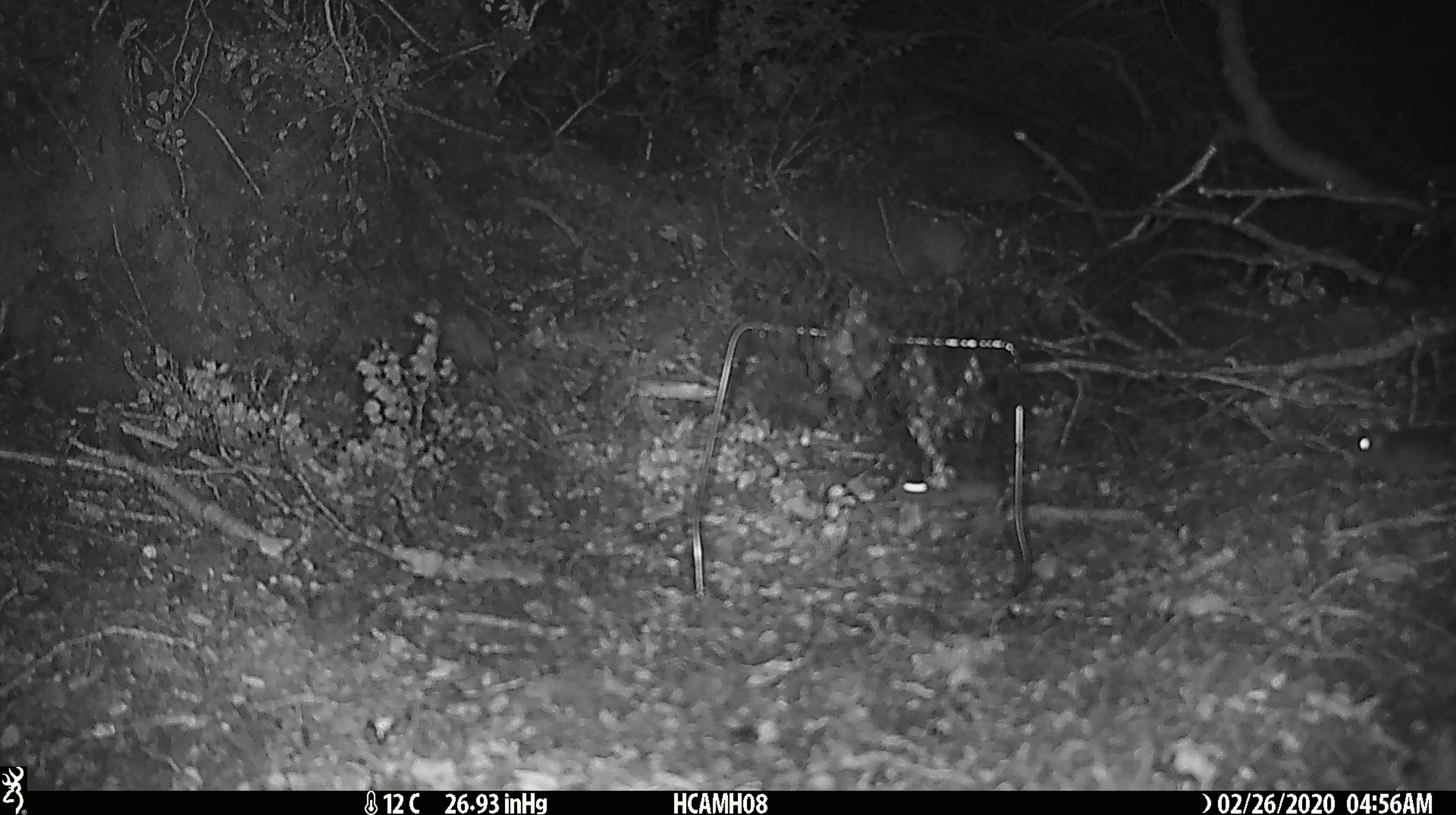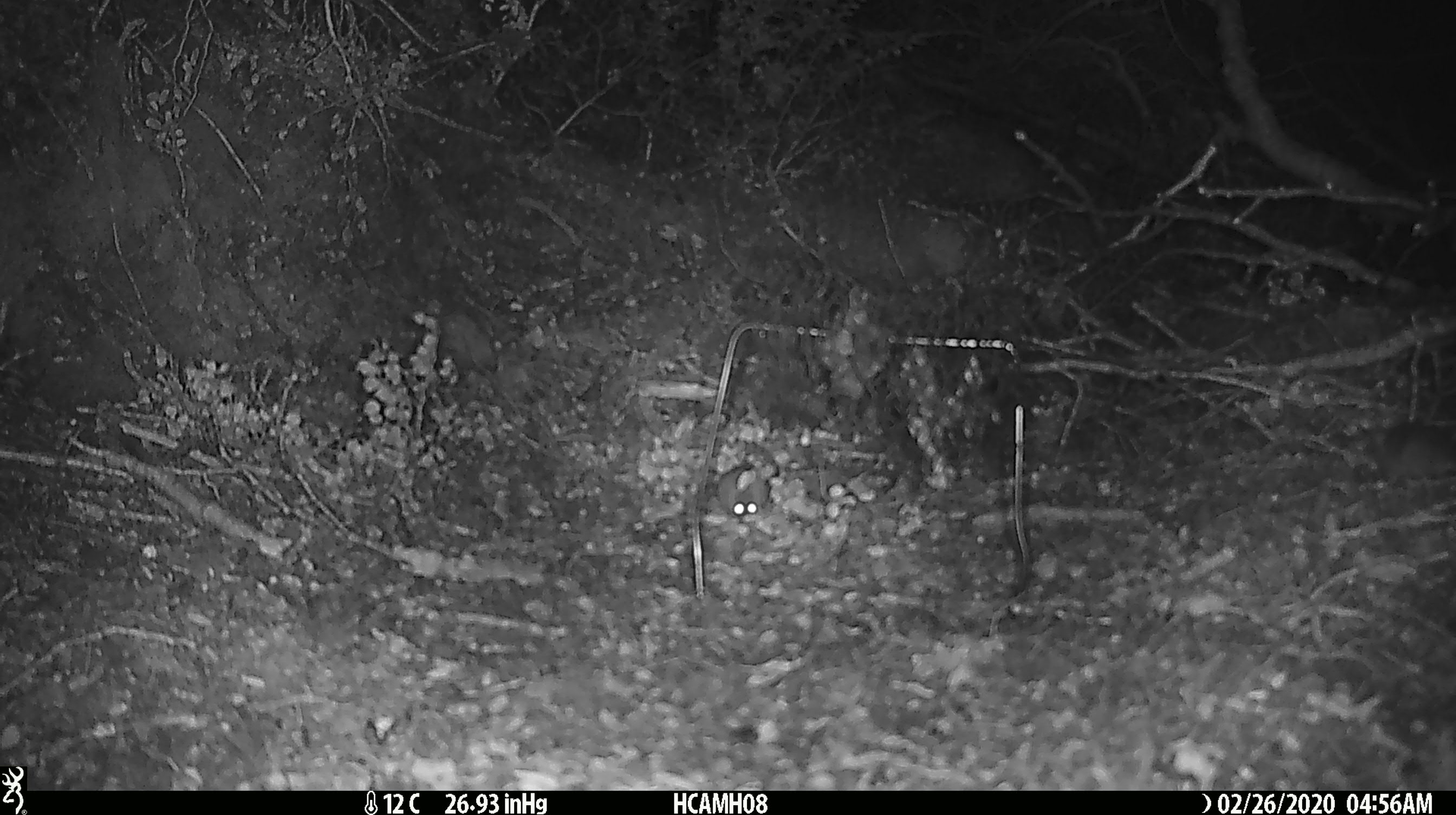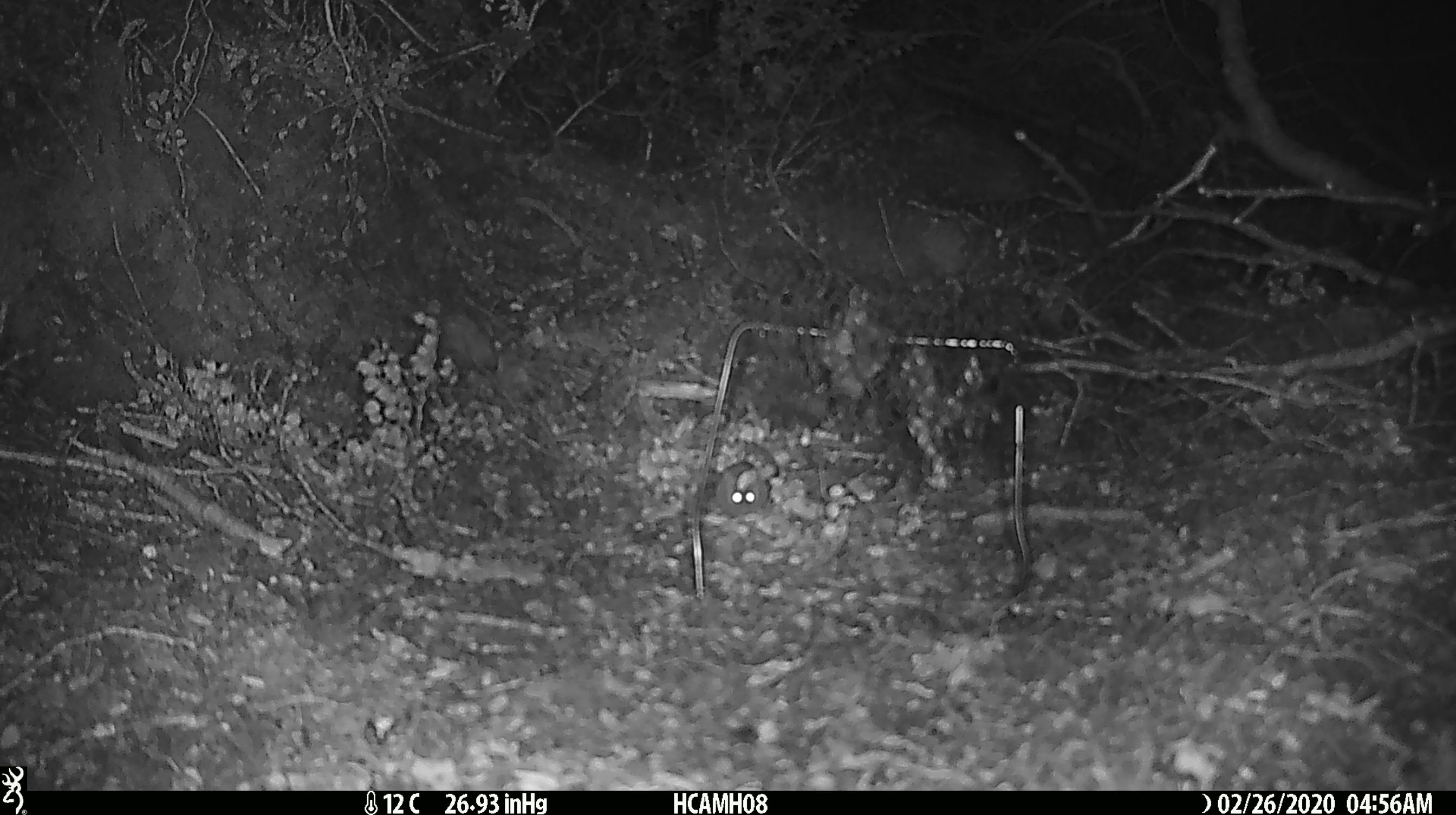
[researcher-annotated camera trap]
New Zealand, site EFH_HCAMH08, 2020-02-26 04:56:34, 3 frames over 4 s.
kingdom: Animalia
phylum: Chordata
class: Mammalia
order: Rodentia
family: Muridae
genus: Mus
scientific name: Mus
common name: mouse